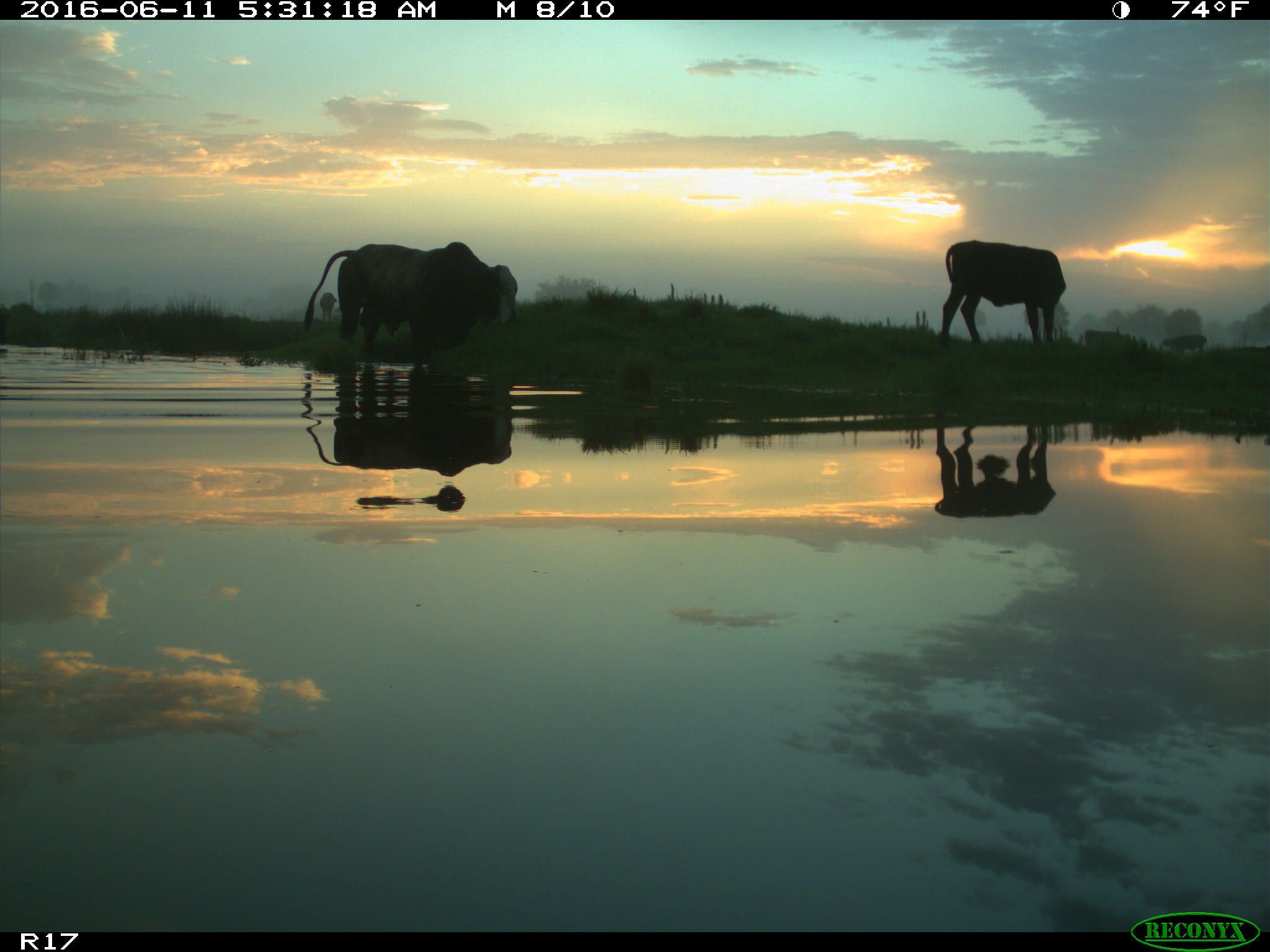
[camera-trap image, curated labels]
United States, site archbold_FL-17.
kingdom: Animalia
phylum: Chordata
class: Mammalia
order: Artiodactyla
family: Bovidae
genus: Bos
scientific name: Bos taurus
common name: domestic cow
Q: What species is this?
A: Bos taurus (domestic cow).